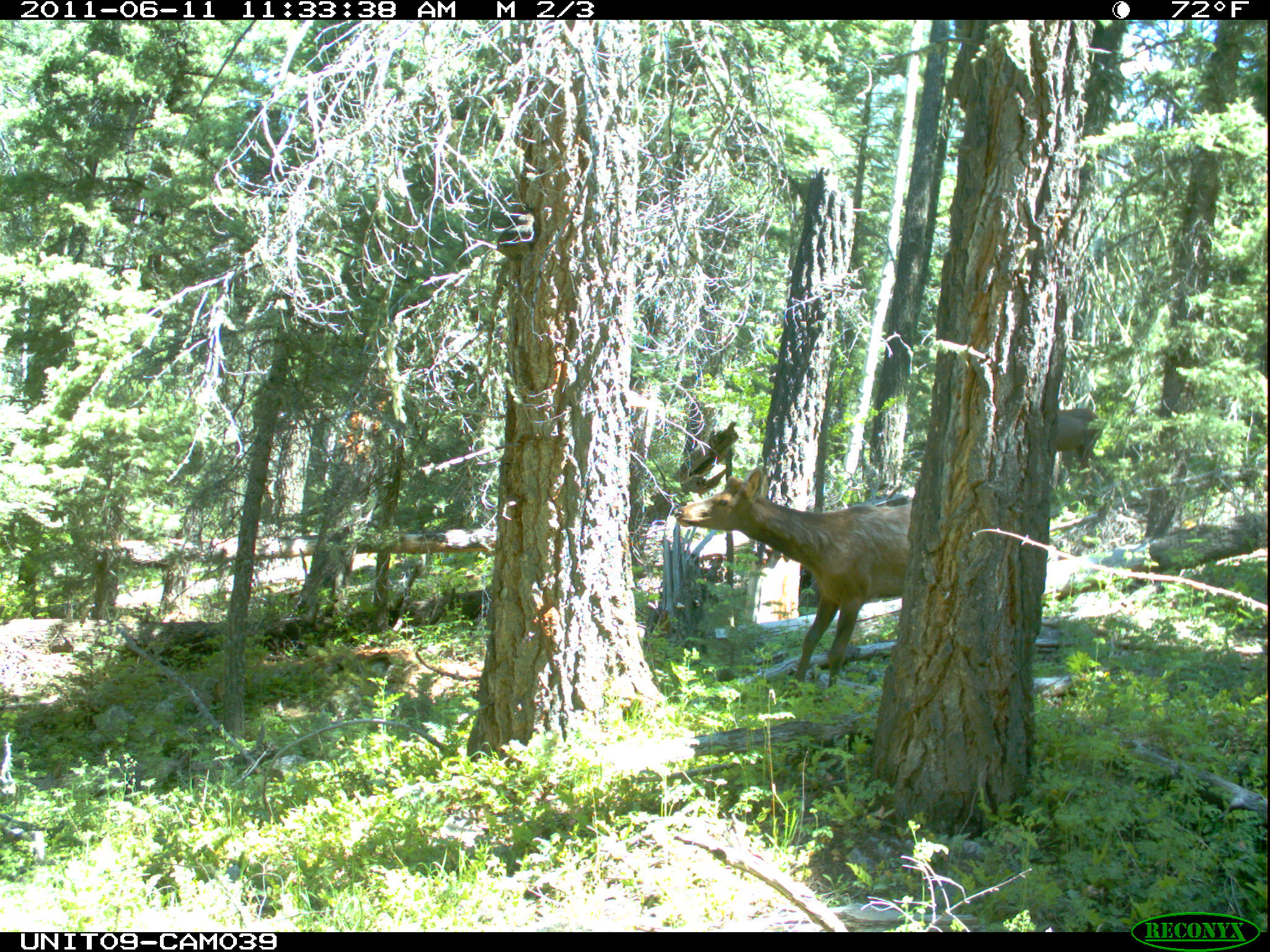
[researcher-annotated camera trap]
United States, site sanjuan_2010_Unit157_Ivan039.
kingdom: Animalia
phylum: Chordata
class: Mammalia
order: Artiodactyla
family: Cervidae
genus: Cervus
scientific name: Cervus elaphus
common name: red deer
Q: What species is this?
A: Cervus elaphus (red deer).